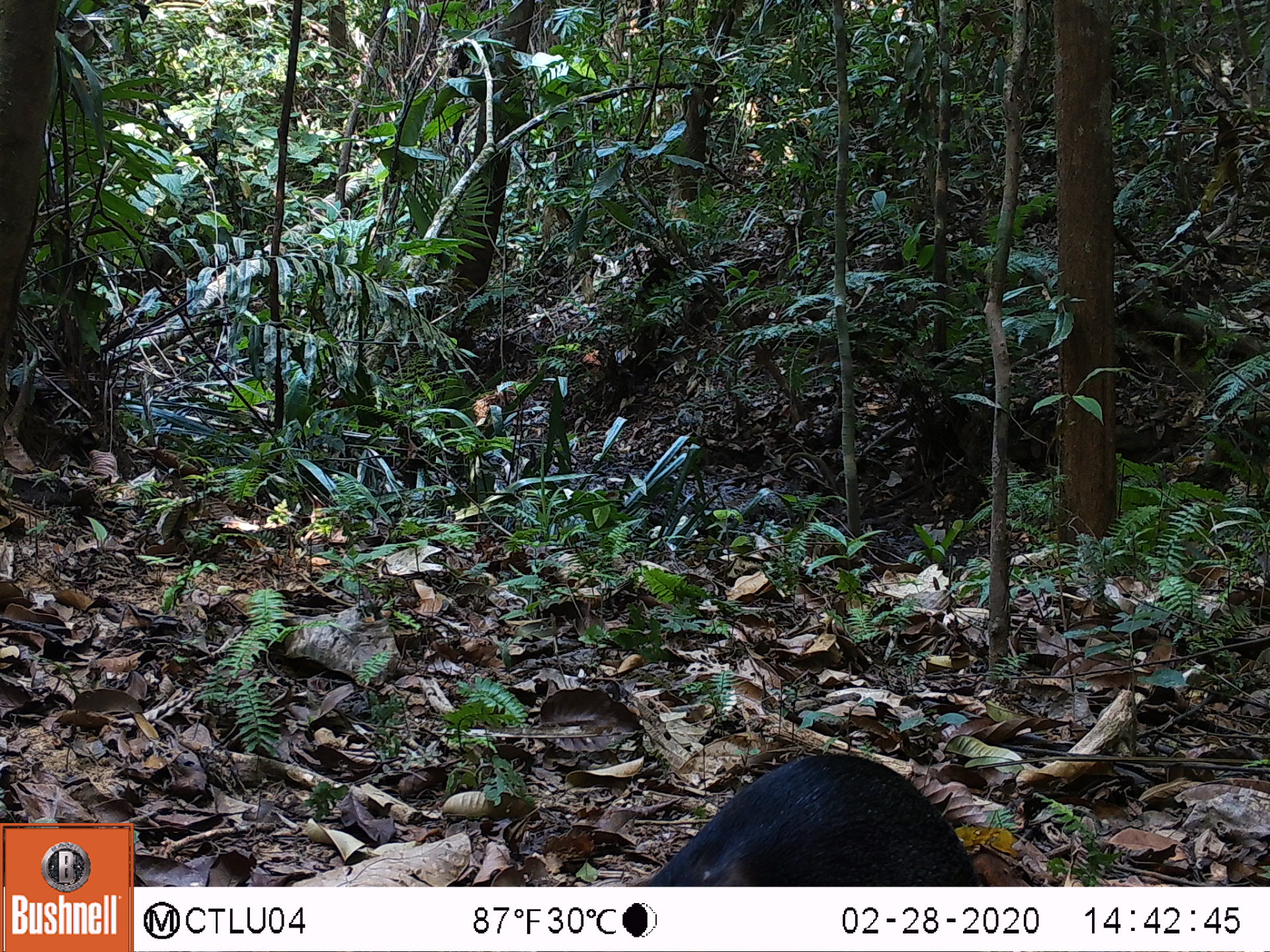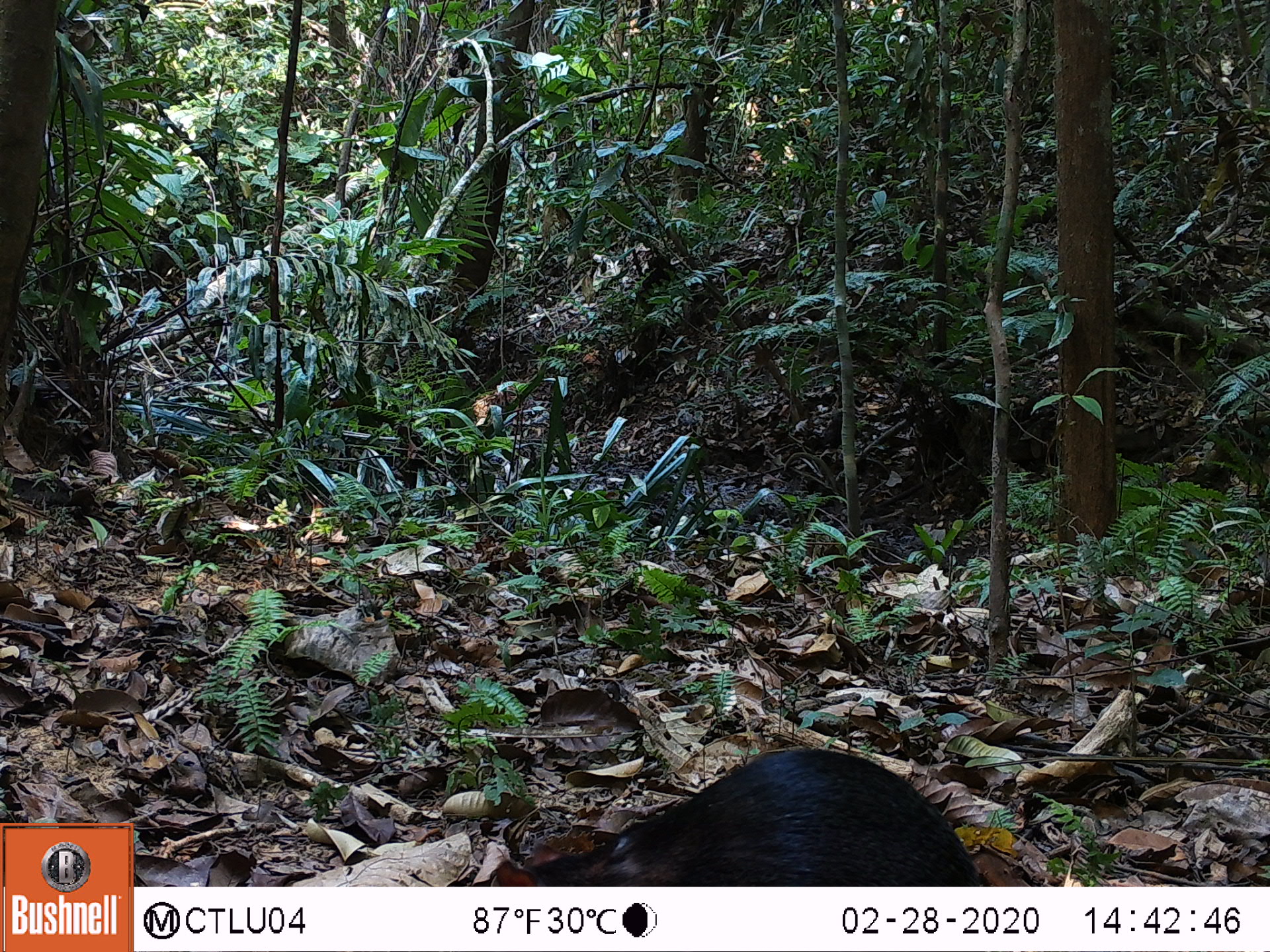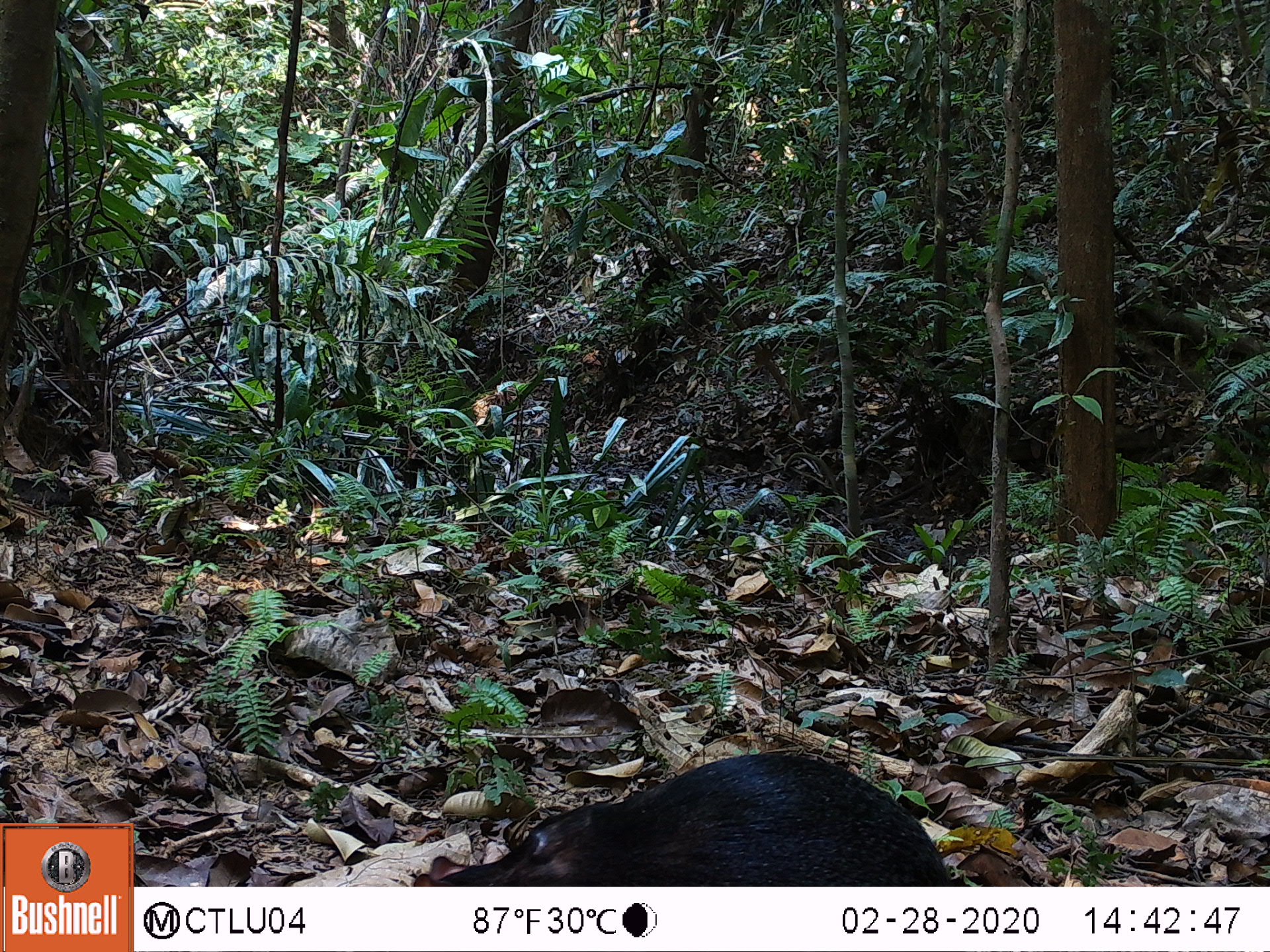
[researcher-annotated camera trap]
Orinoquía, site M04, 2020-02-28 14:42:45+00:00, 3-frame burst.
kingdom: Animalia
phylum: Chordata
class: Mammalia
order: Rodentia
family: Dasyproctidae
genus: Dasyprocta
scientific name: Dasyprocta fuliginosa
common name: black agouti